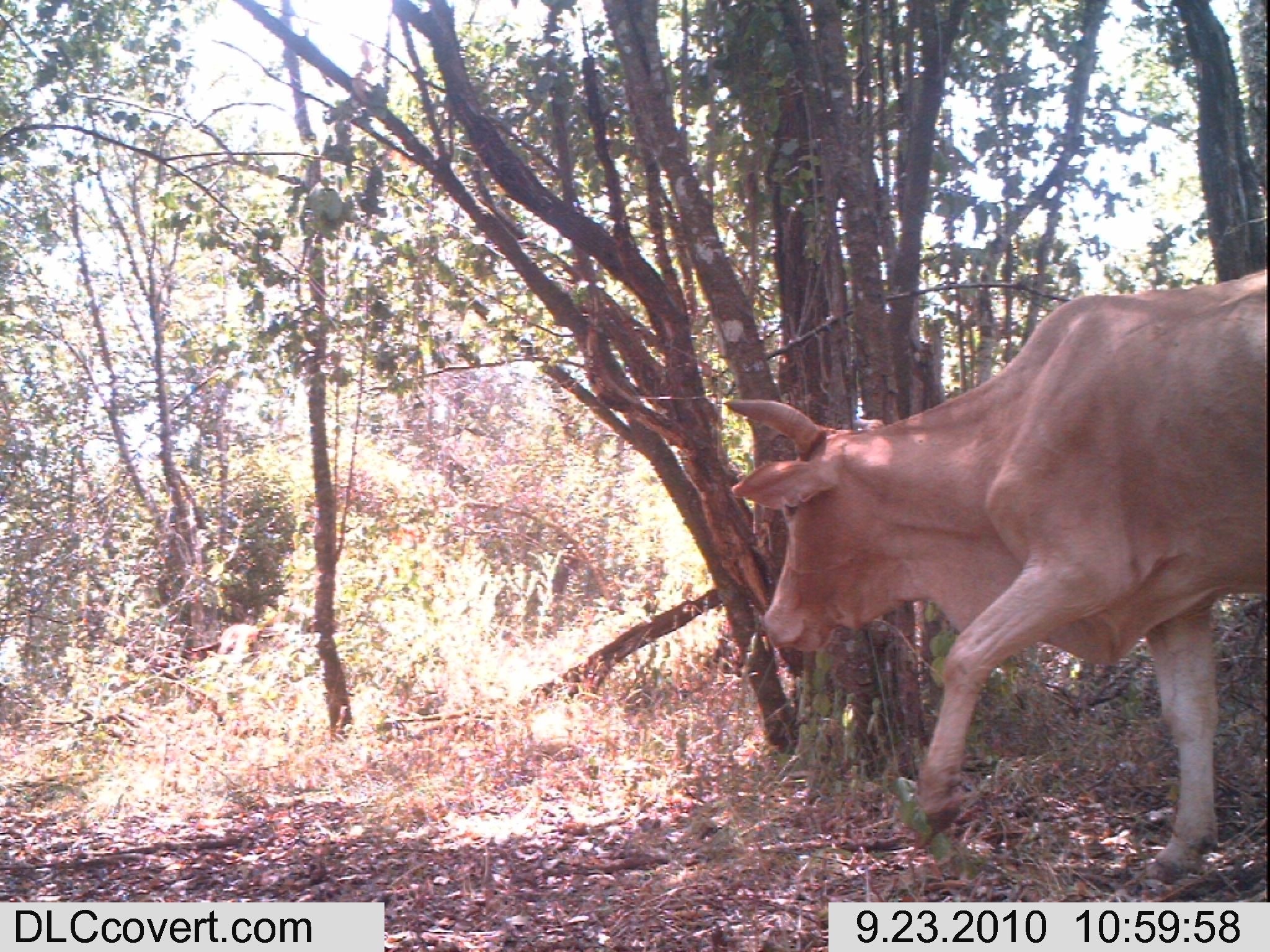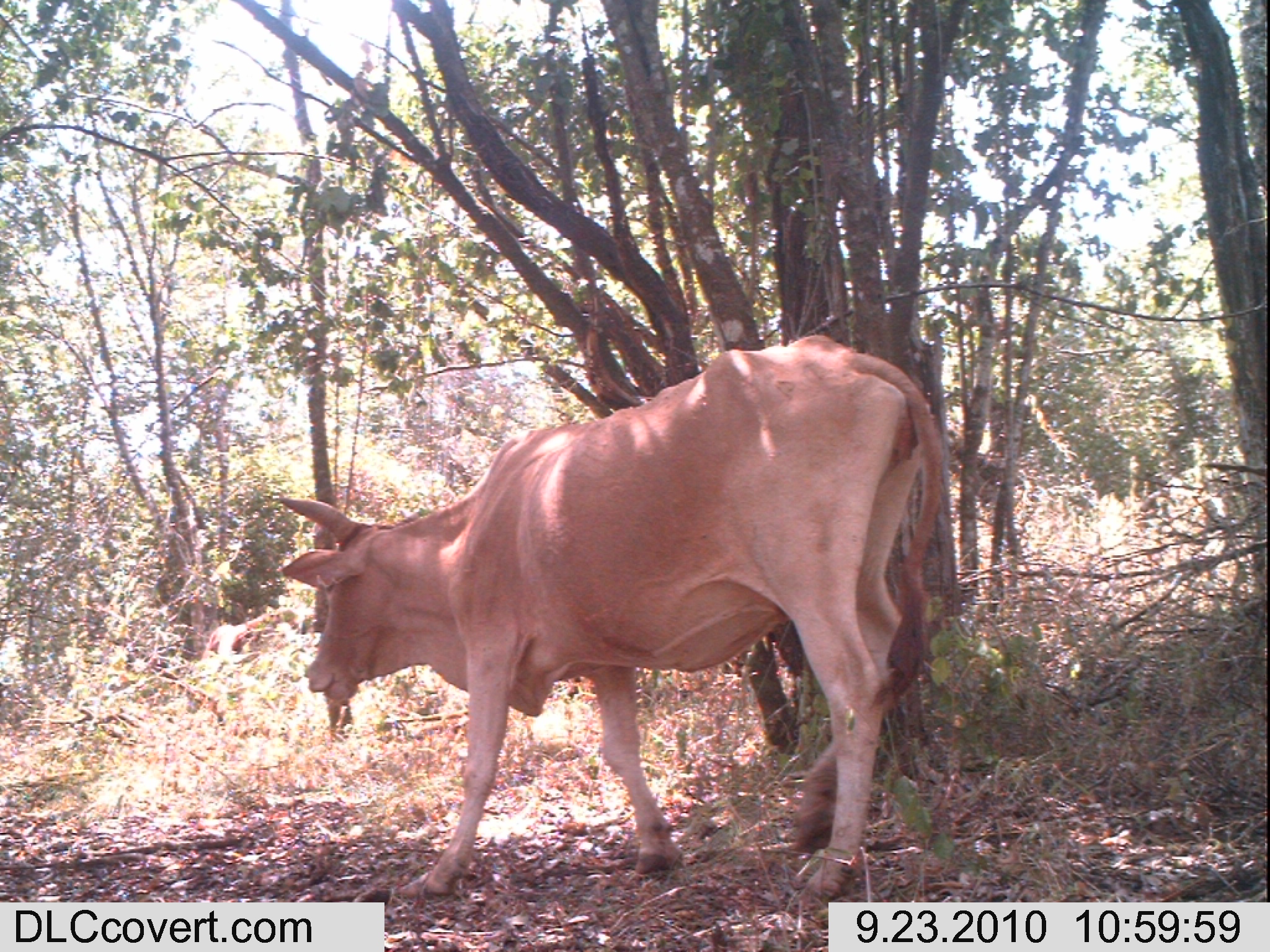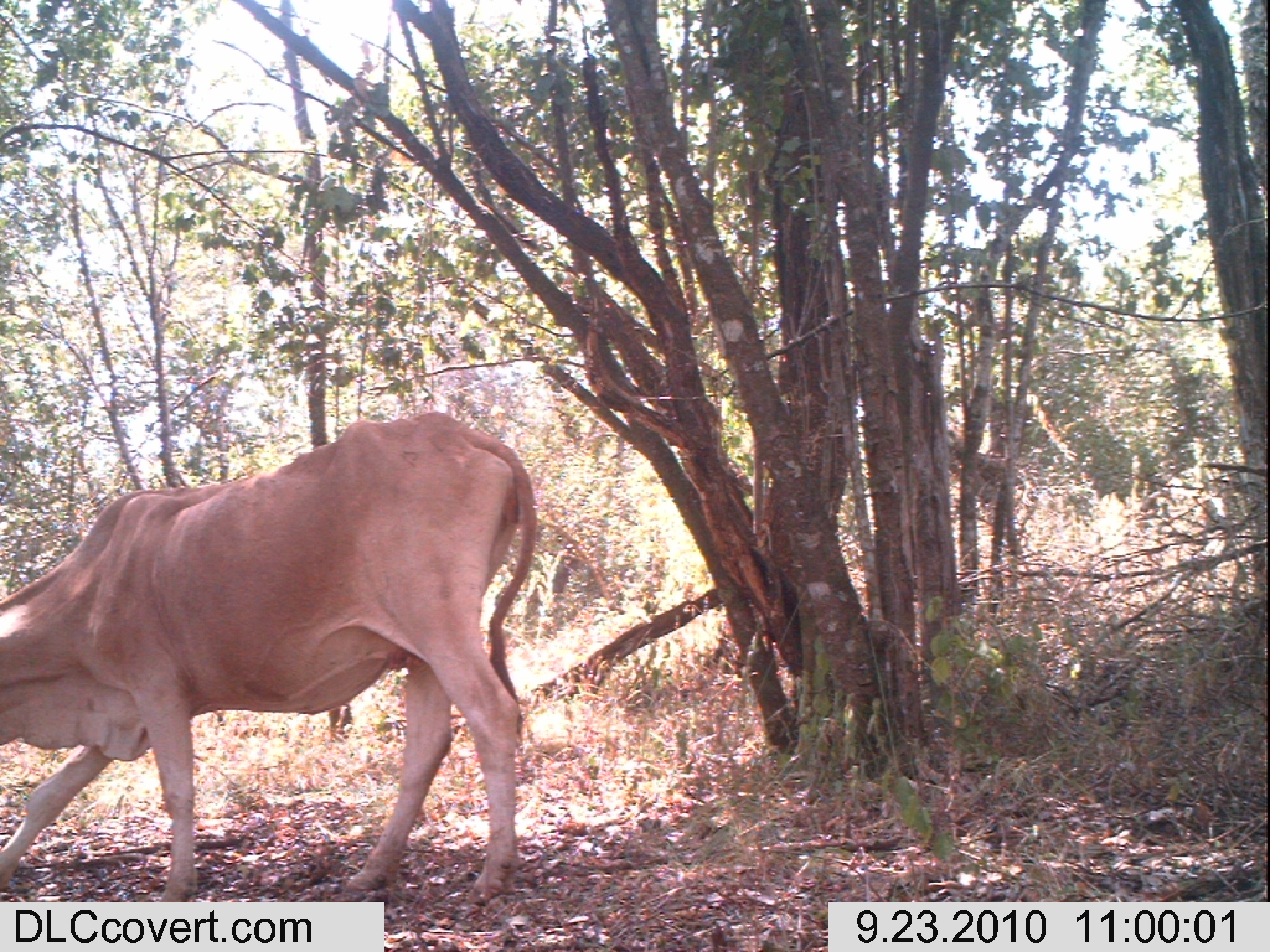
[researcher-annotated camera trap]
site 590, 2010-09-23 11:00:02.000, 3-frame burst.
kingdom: Animalia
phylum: Chordata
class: Mammalia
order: Artiodactyla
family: Bovidae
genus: Bos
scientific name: Bos taurus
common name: domestic cattle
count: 1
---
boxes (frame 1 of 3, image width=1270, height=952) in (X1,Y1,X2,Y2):
bos taurus: (718,265,1268,881)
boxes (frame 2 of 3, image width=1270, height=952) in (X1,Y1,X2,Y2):
bos taurus: (276,333,946,897)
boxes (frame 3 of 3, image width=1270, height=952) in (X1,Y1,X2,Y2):
bos taurus: (0,411,537,902)